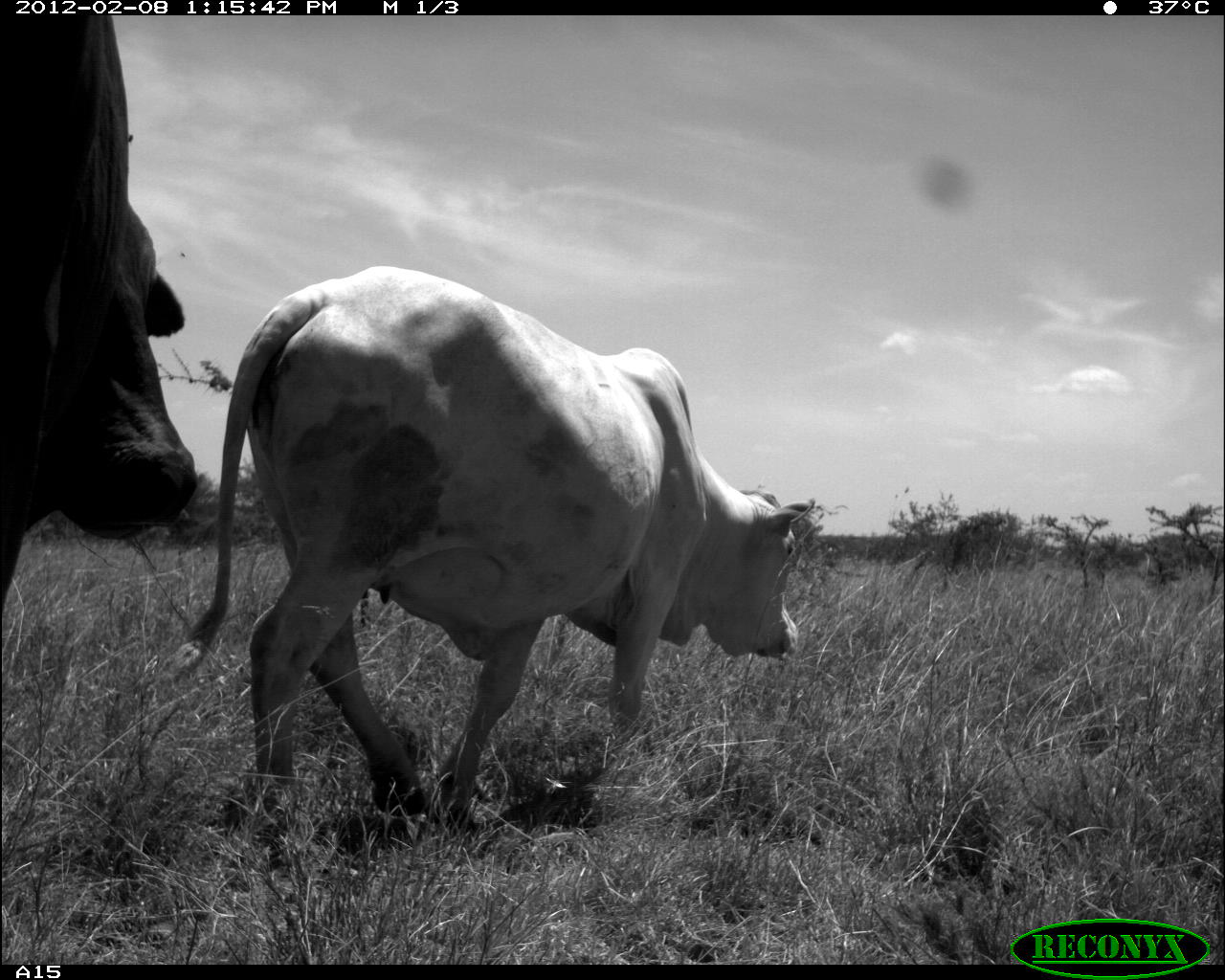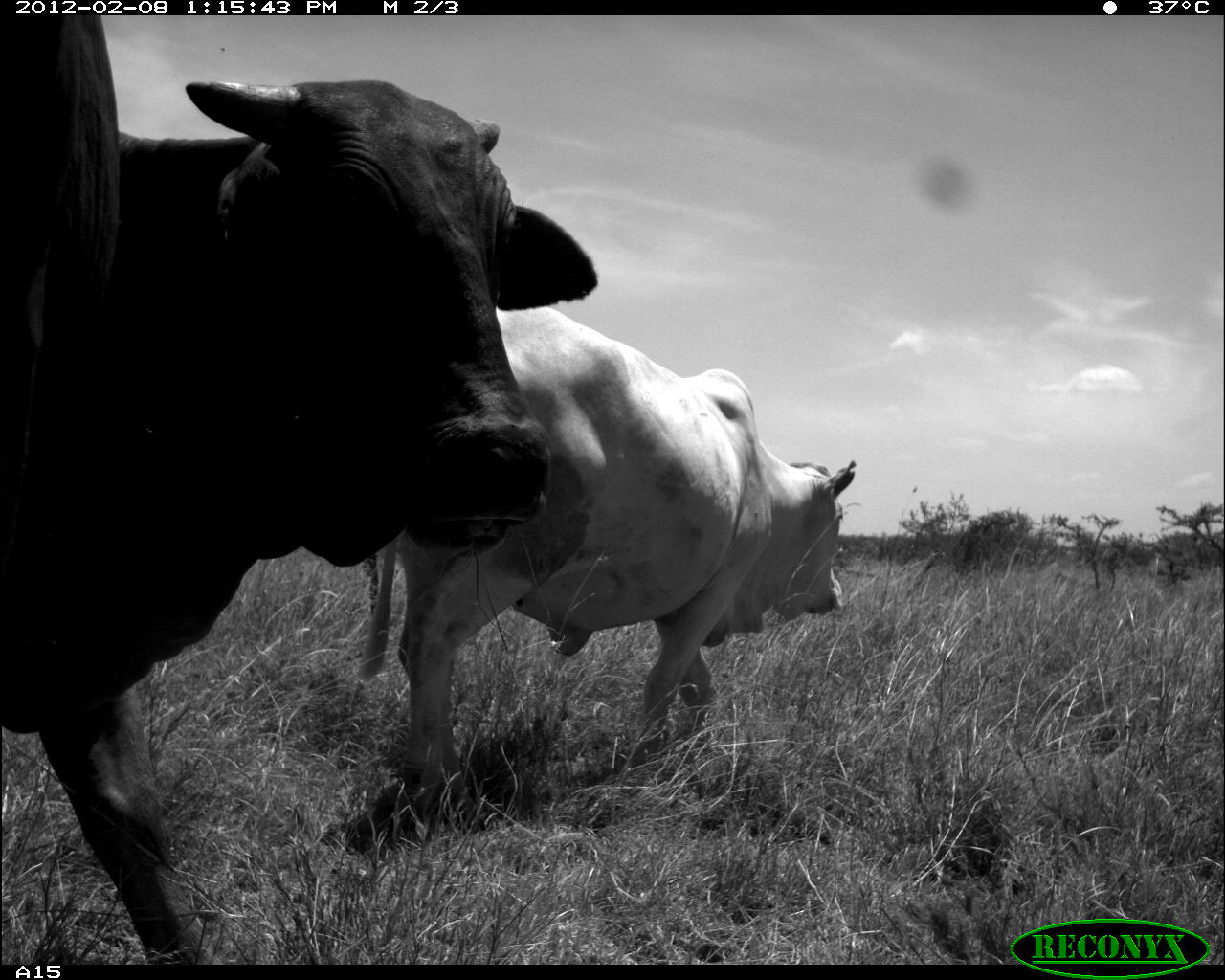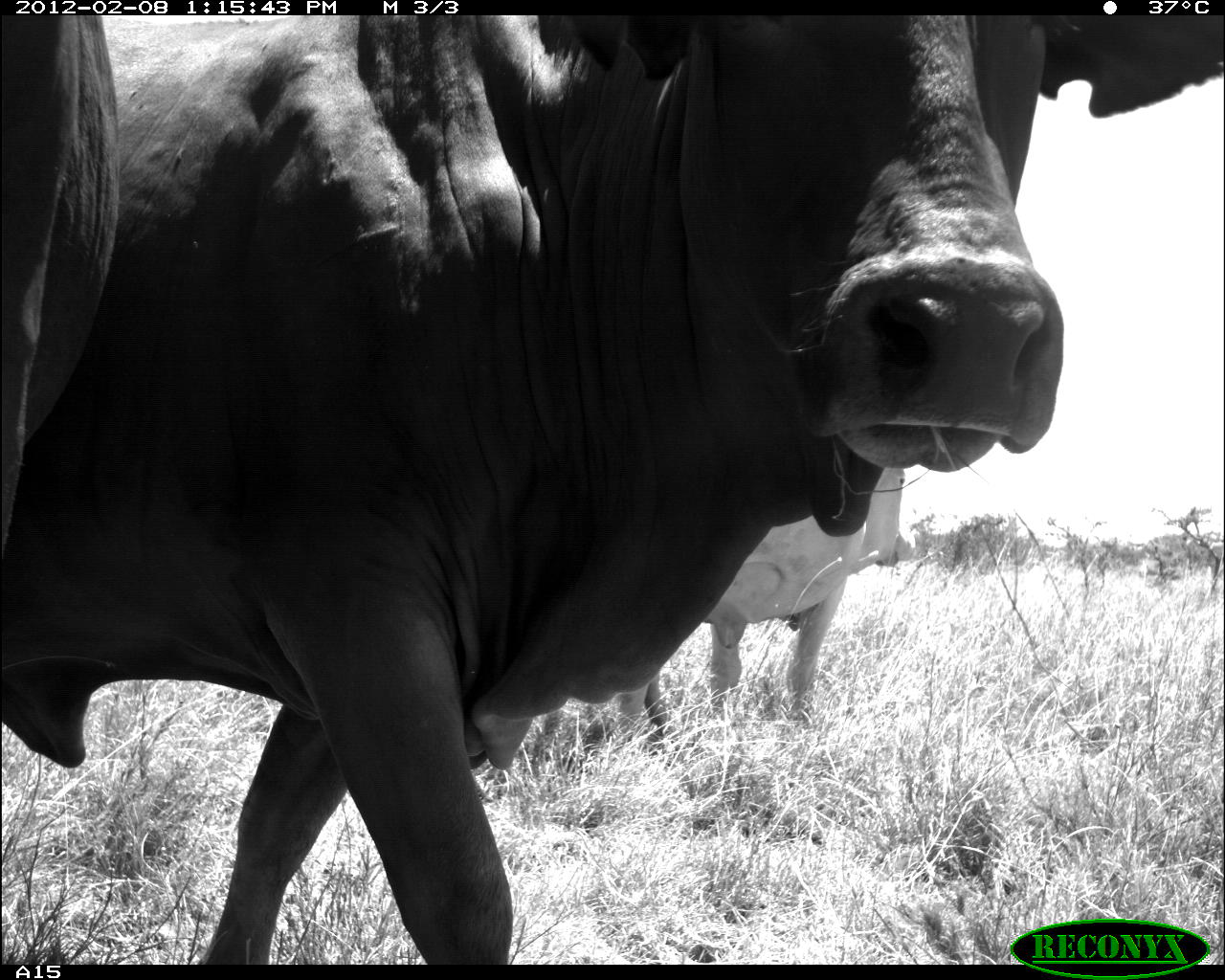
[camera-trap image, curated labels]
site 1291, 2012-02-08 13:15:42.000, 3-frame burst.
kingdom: Animalia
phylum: Chordata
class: Mammalia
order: Artiodactyla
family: Bovidae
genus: Bos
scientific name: Bos taurus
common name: domestic cattle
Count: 3.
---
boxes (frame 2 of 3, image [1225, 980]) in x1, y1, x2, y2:
bos taurus: 0, 75, 598, 965; 358, 303, 857, 821; 0, 15, 121, 583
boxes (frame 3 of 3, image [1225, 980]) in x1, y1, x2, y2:
bos taurus: 0, 15, 1223, 964; 612, 466, 911, 743; 0, 11, 122, 554